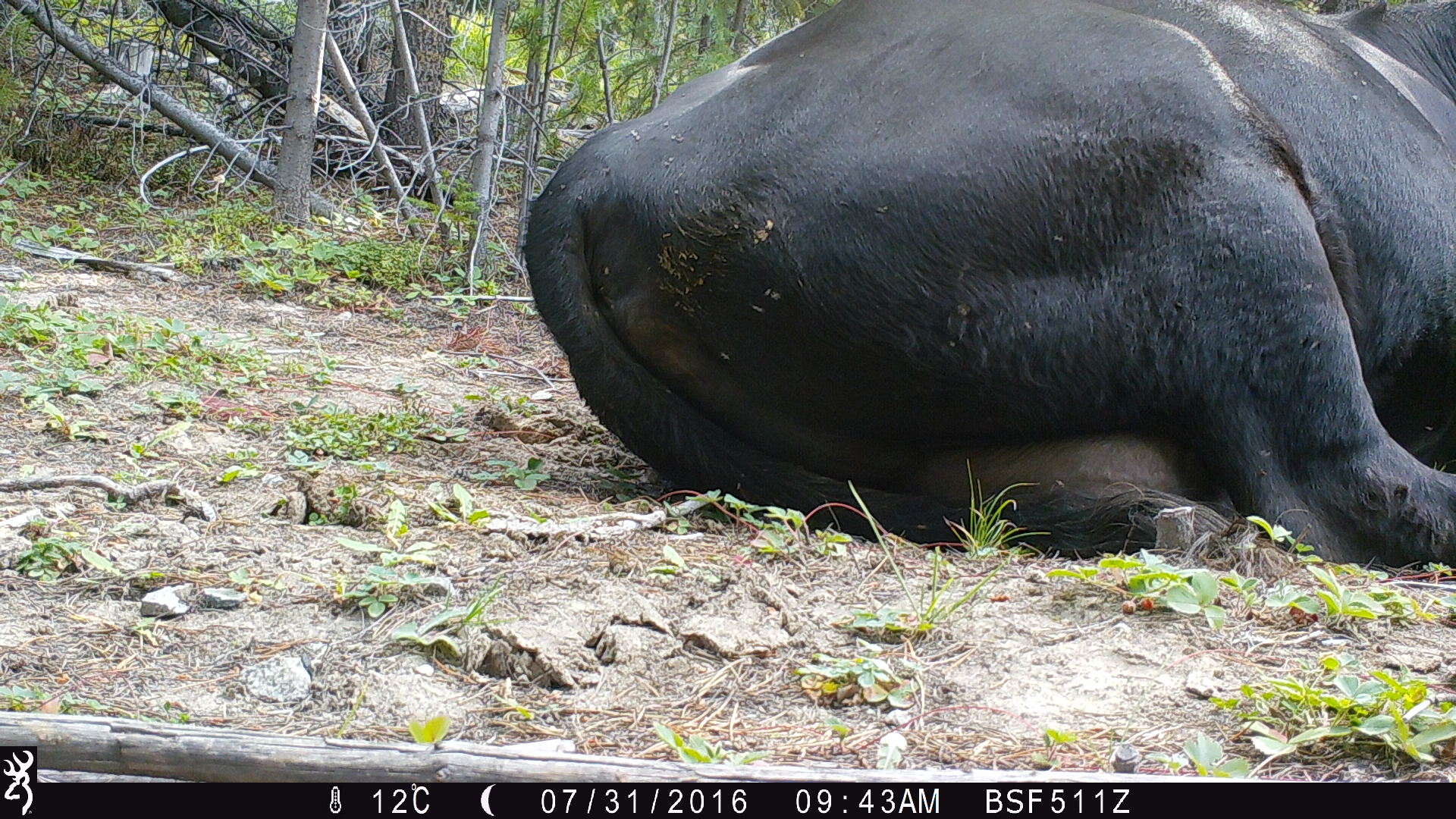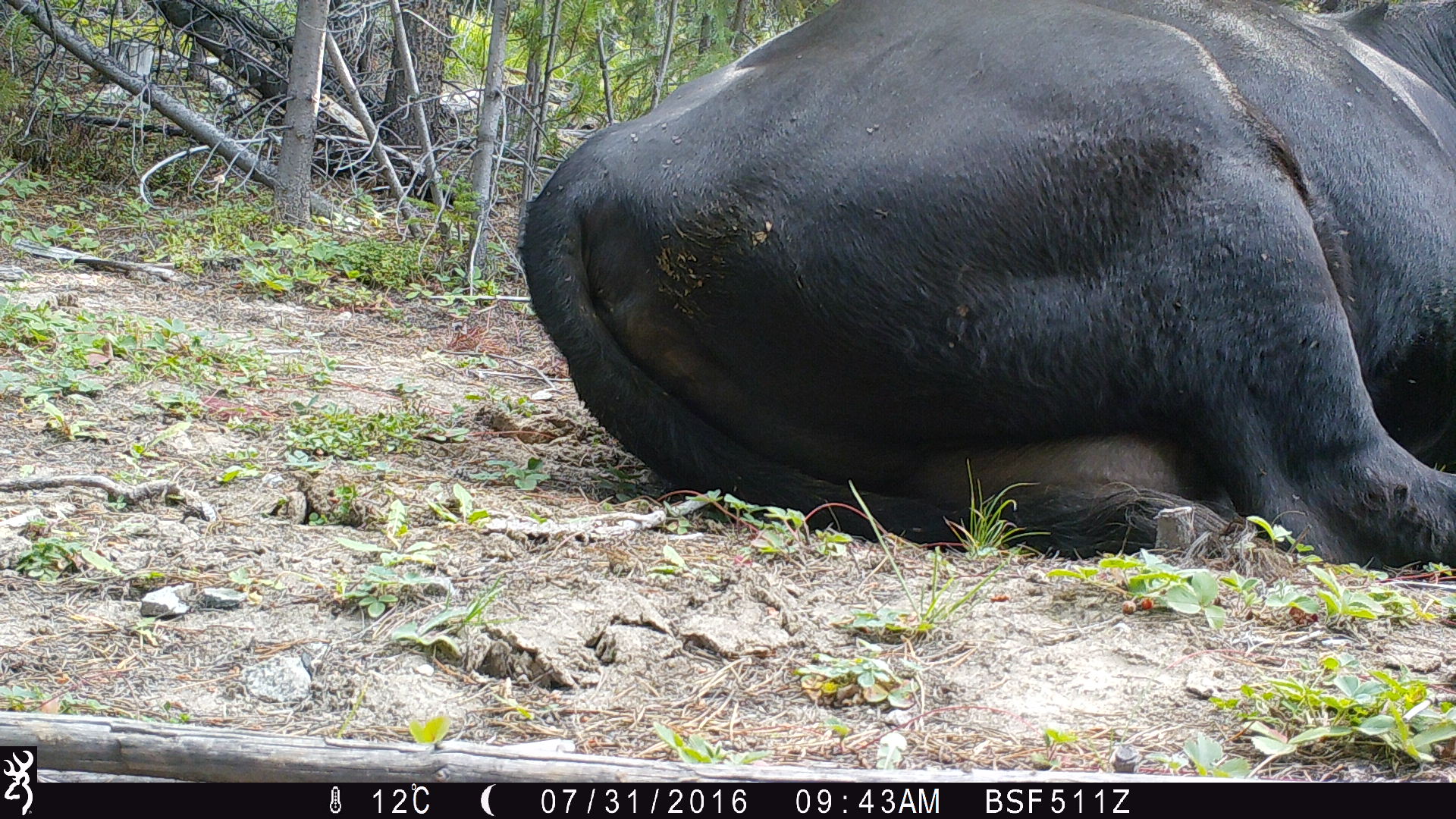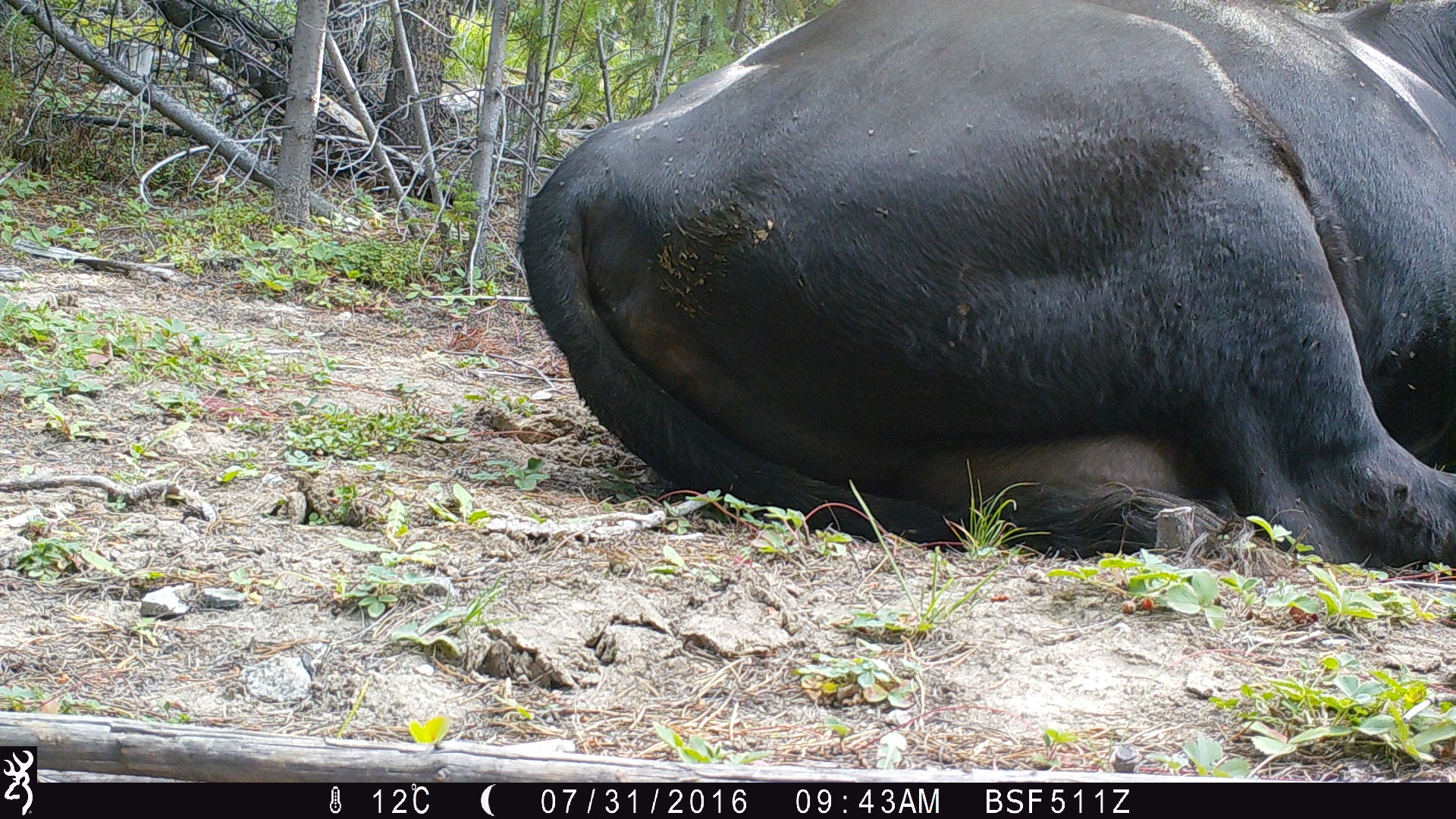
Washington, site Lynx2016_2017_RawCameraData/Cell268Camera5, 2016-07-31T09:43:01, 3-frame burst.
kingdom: Animalia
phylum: Chordata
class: Mammalia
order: Artiodactyla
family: Bovidae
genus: Bos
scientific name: Bos taurus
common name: domestic cattle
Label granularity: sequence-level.